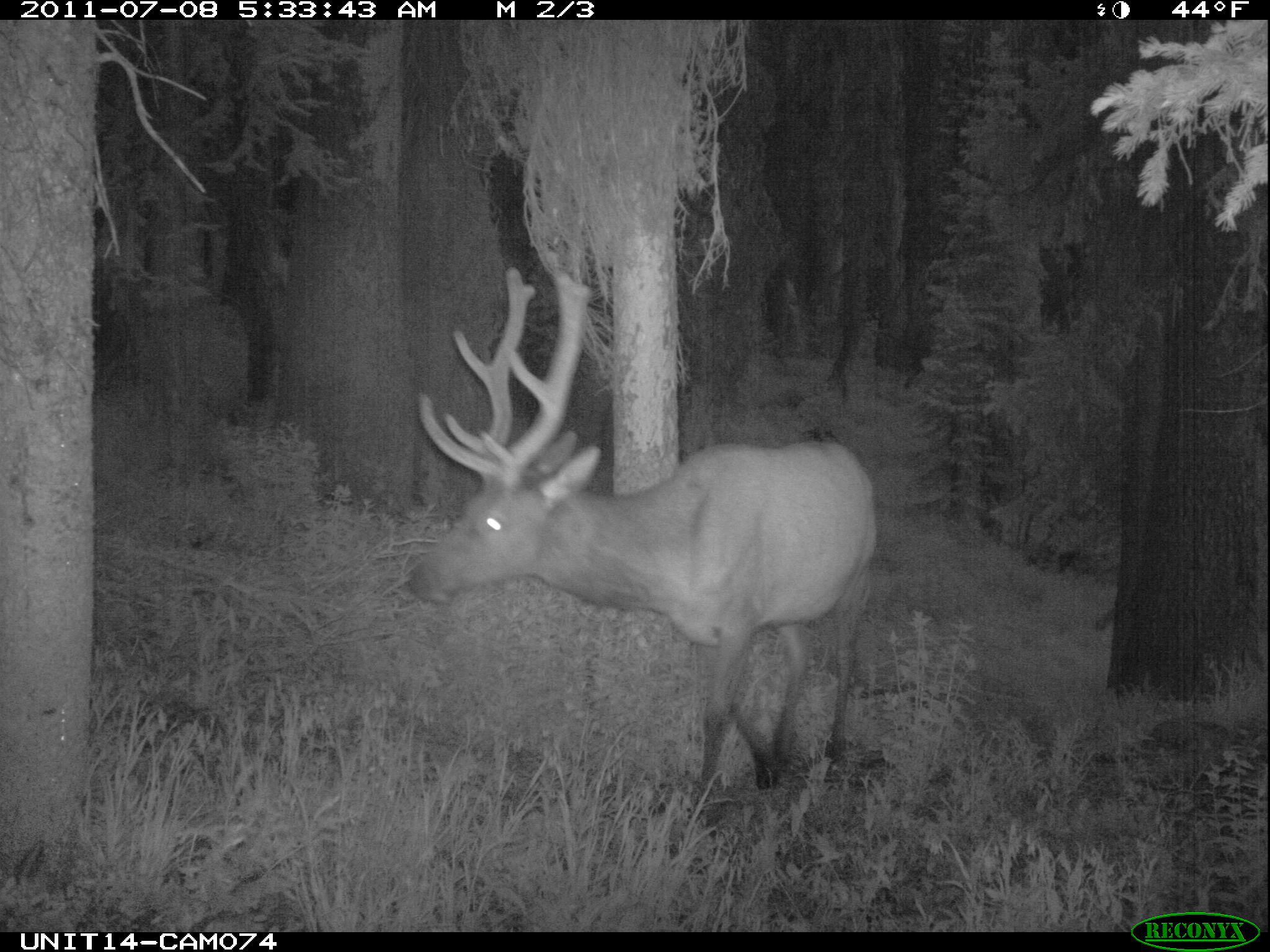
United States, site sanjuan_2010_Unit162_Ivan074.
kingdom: Animalia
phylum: Chordata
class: Mammalia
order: Artiodactyla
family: Cervidae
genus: Cervus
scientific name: Cervus elaphus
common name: red deer